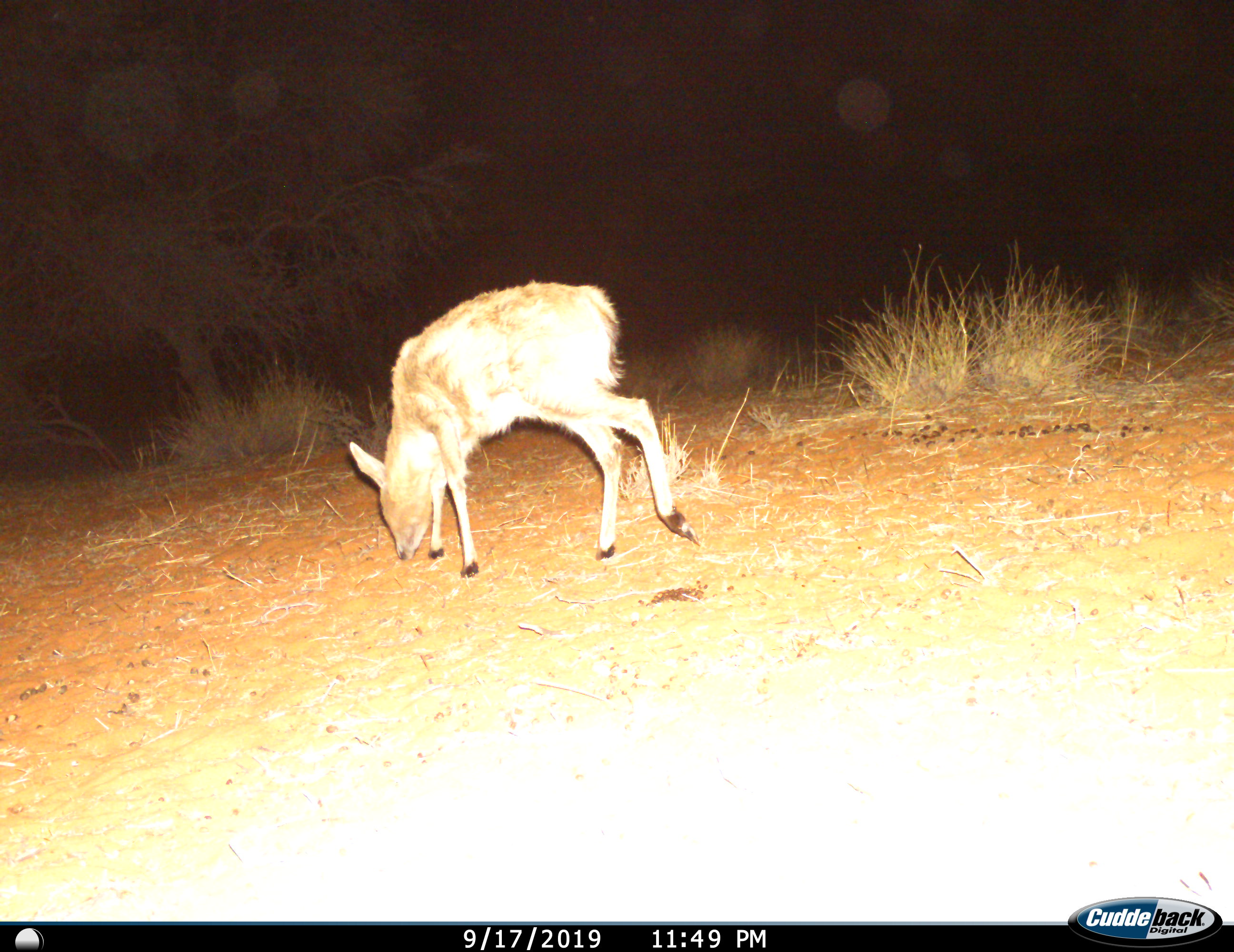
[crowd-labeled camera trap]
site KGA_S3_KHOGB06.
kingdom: Animalia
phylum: Chordata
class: Mammalia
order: Artiodactyla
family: Bovidae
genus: Sylvicapra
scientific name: Sylvicapra grimmia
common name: common duiker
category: duikercommongrey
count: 1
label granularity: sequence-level